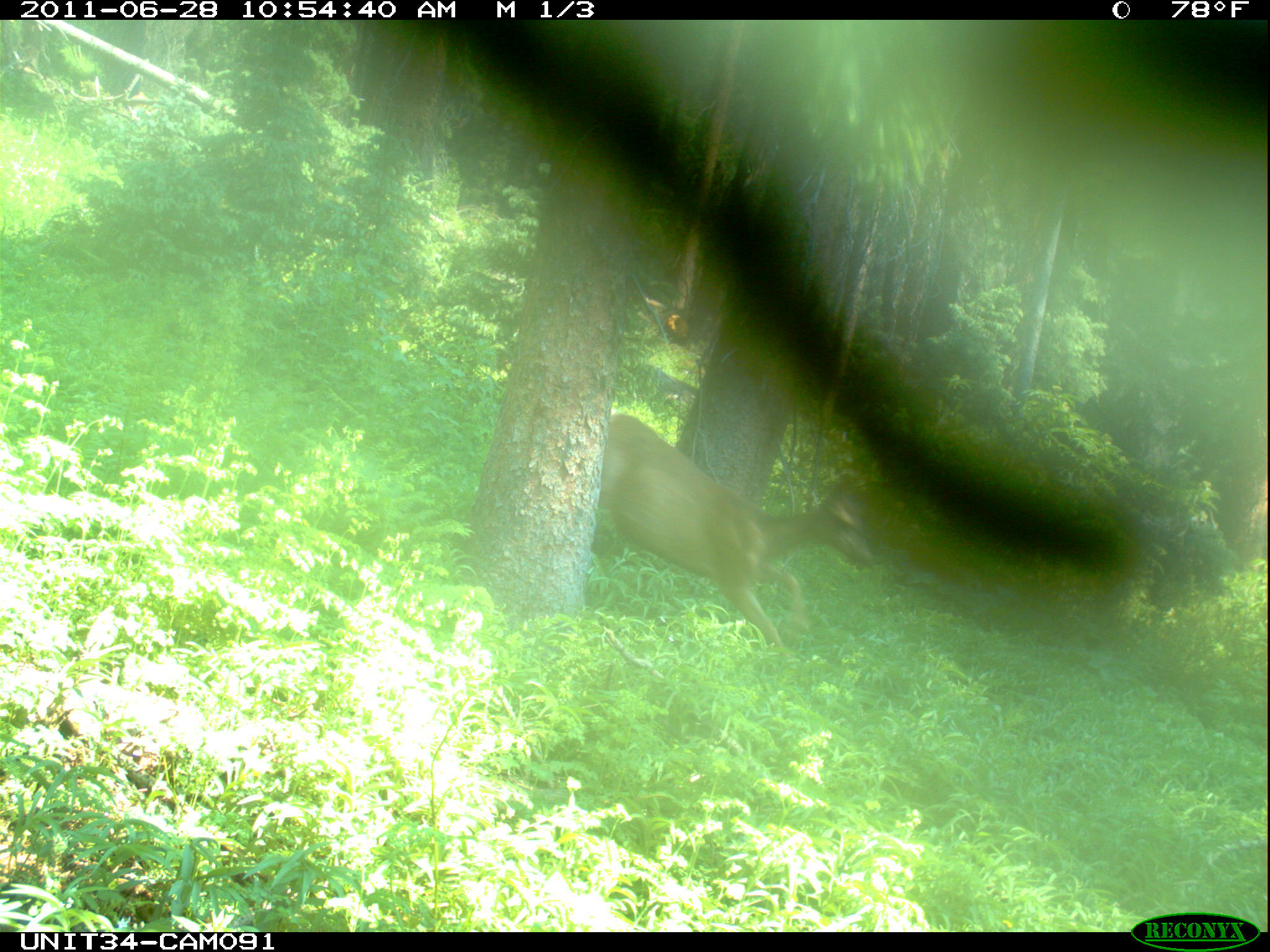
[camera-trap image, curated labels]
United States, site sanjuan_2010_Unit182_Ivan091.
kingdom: Animalia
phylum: Chordata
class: Mammalia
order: Artiodactyla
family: Cervidae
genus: Odocoileus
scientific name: Odocoileus hemionus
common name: mule deer